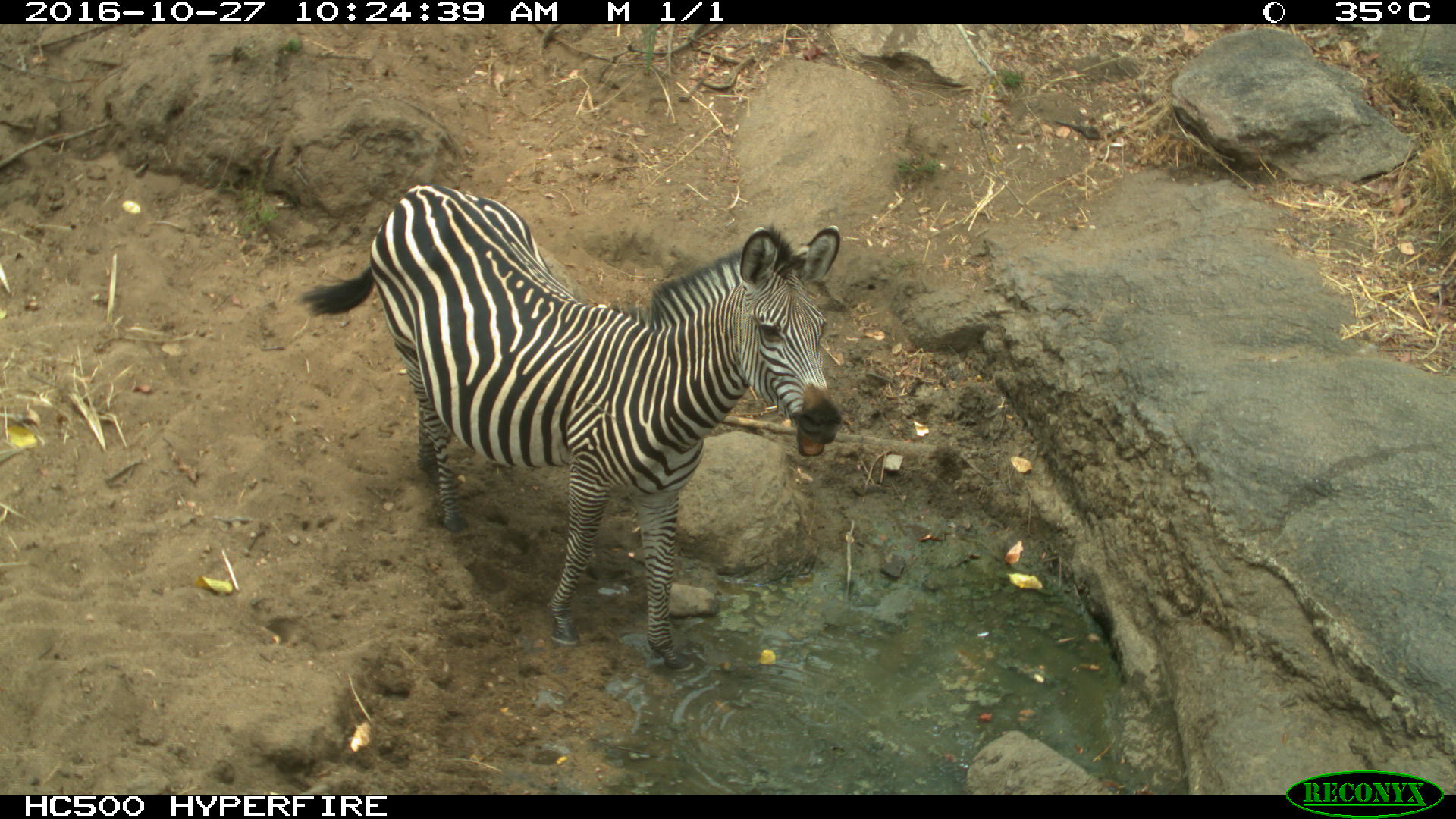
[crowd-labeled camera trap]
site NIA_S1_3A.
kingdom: Animalia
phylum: Chordata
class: Mammalia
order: Perissodactyla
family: Equidae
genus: Equus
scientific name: Equus quagga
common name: plains zebra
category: zebraplains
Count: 1.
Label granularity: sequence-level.